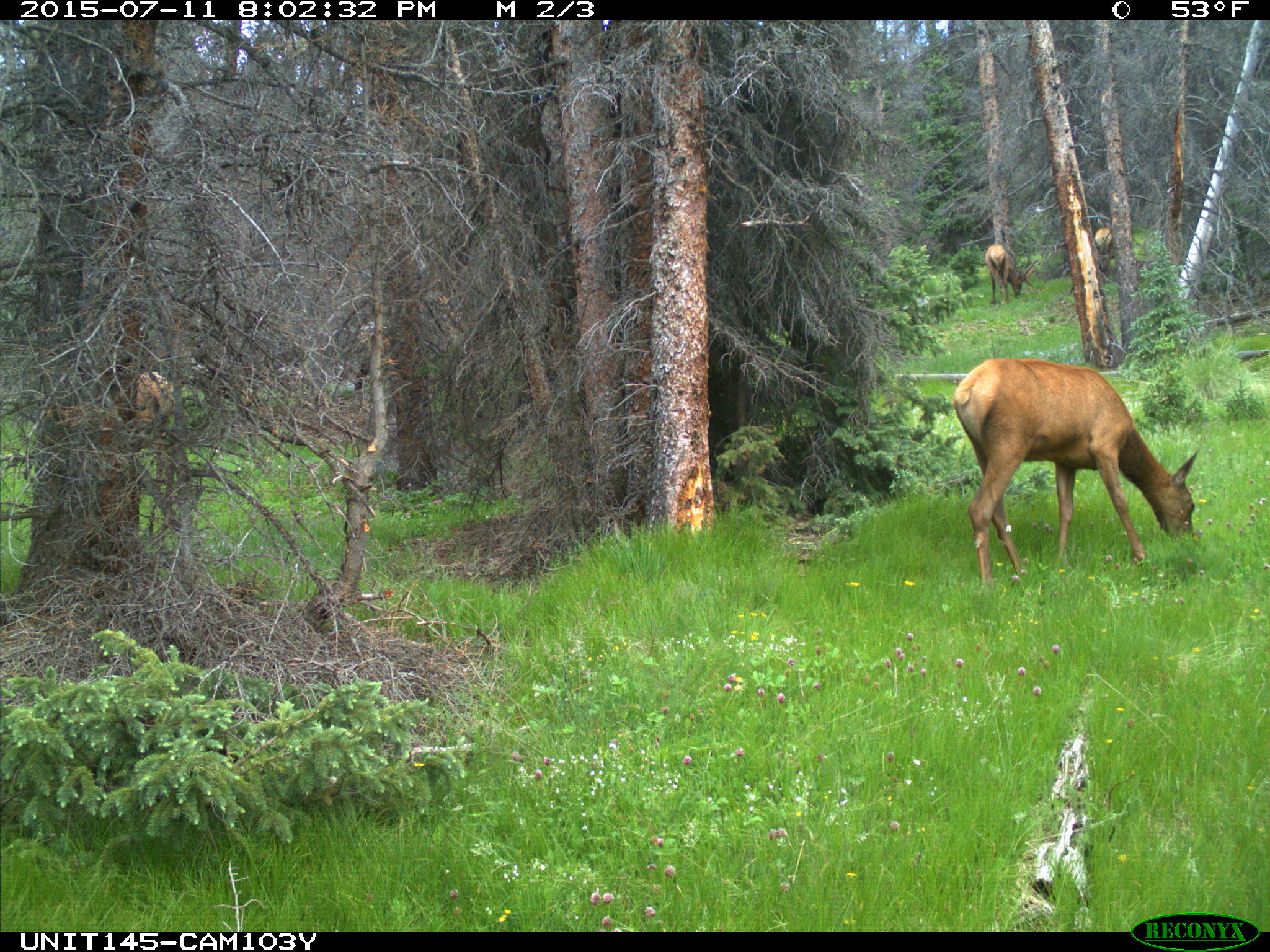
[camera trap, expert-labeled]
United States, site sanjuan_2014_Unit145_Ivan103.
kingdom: Animalia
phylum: Chordata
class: Mammalia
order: Artiodactyla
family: Cervidae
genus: Cervus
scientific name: Cervus elaphus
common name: red deer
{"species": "Cervus elaphus (red deer)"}